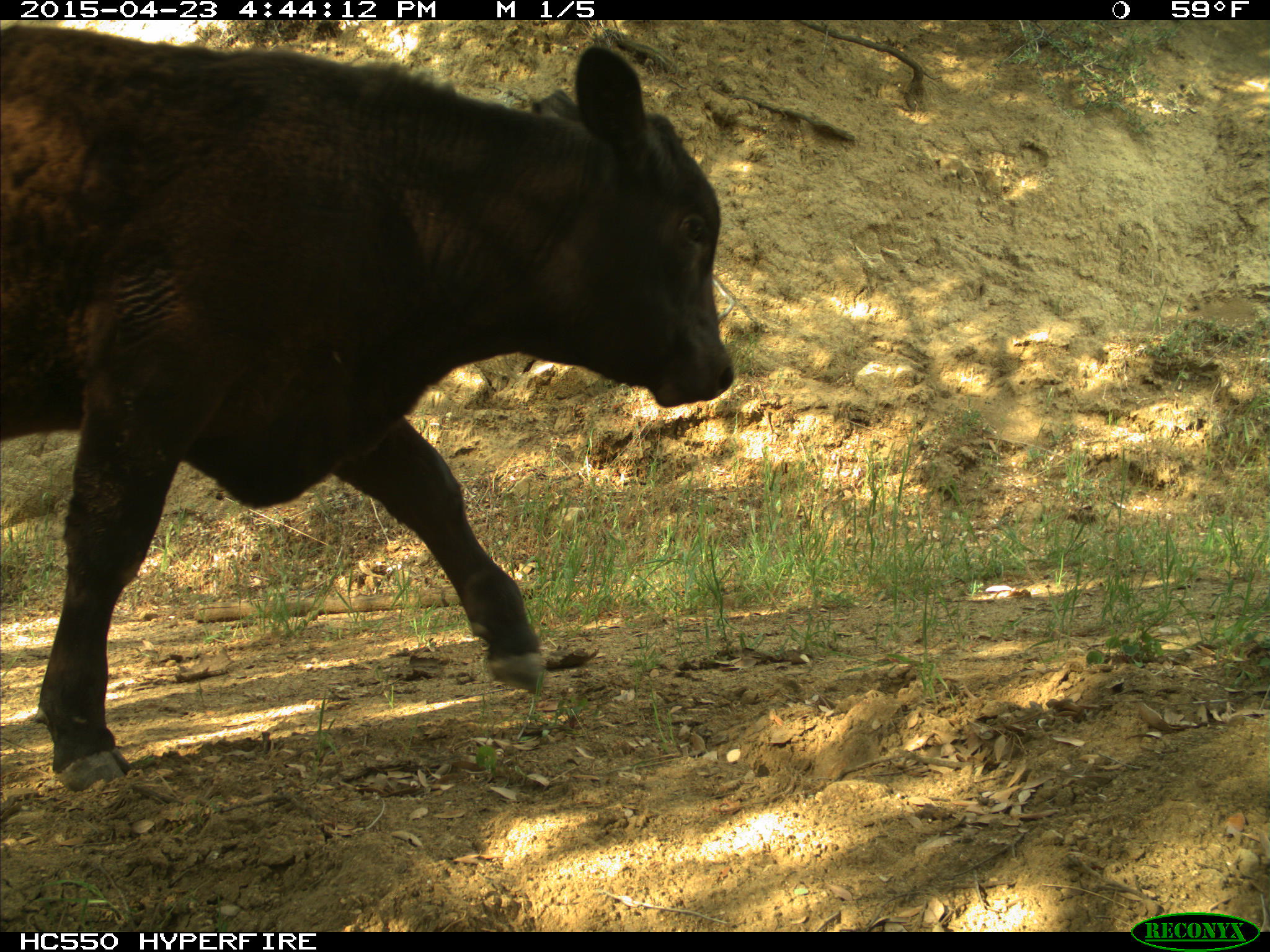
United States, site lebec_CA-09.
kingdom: Animalia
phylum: Chordata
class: Mammalia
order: Artiodactyla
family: Bovidae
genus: Bos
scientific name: Bos taurus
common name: domestic cow